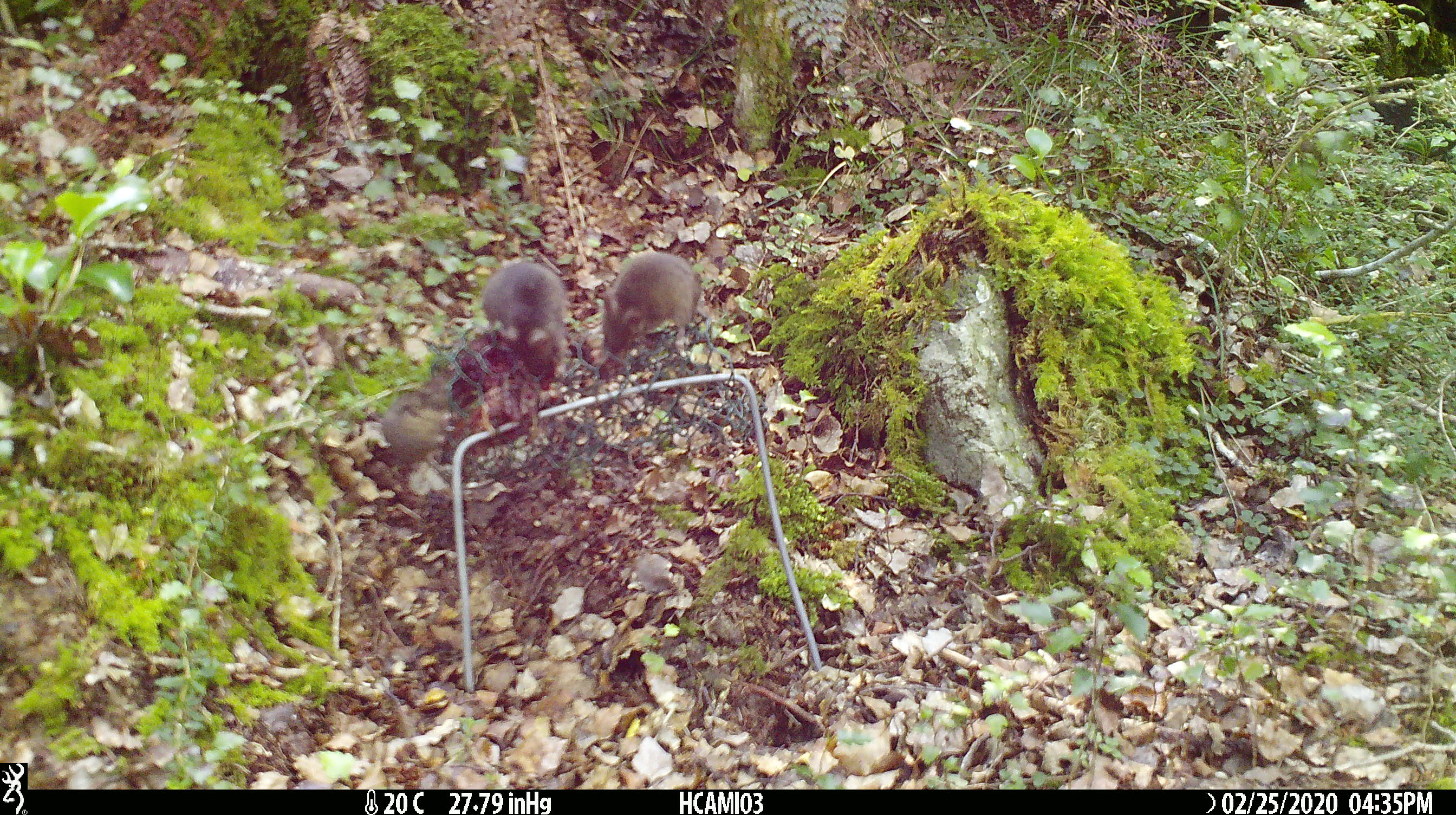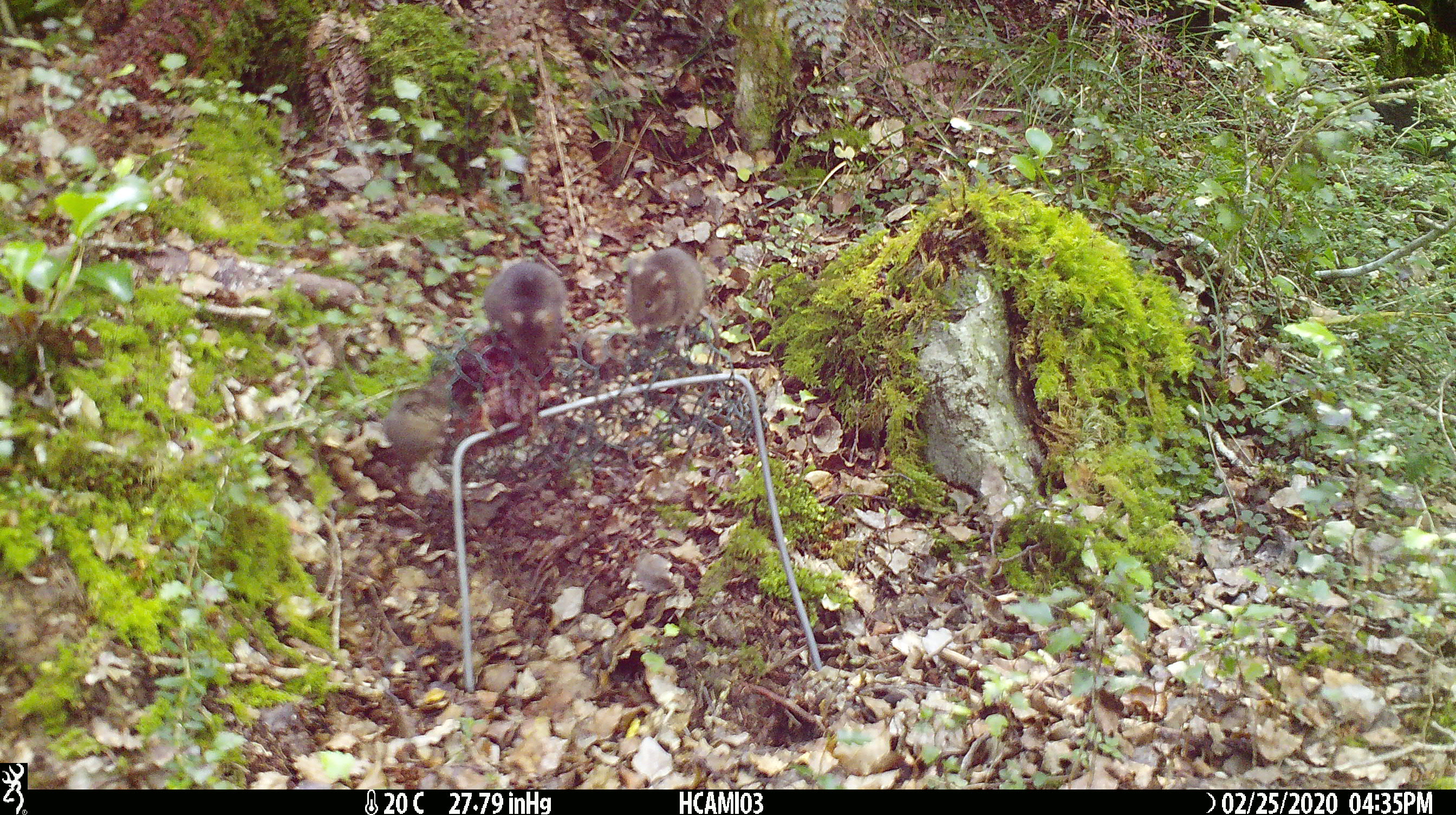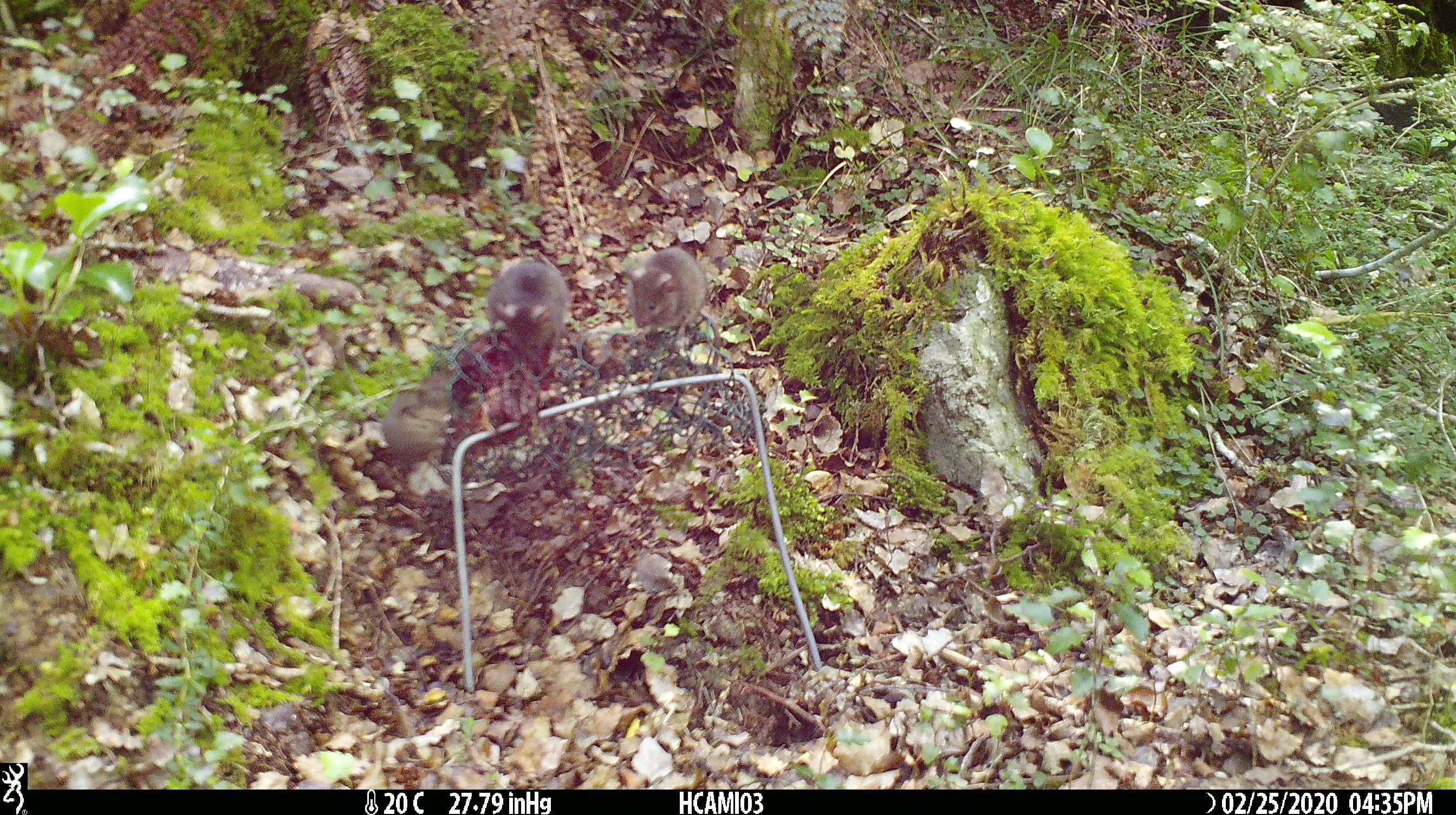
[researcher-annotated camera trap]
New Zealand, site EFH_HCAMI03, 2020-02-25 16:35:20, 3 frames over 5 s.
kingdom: Animalia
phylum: Chordata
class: Mammalia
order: Rodentia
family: Muridae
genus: Mus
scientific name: Mus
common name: mouse